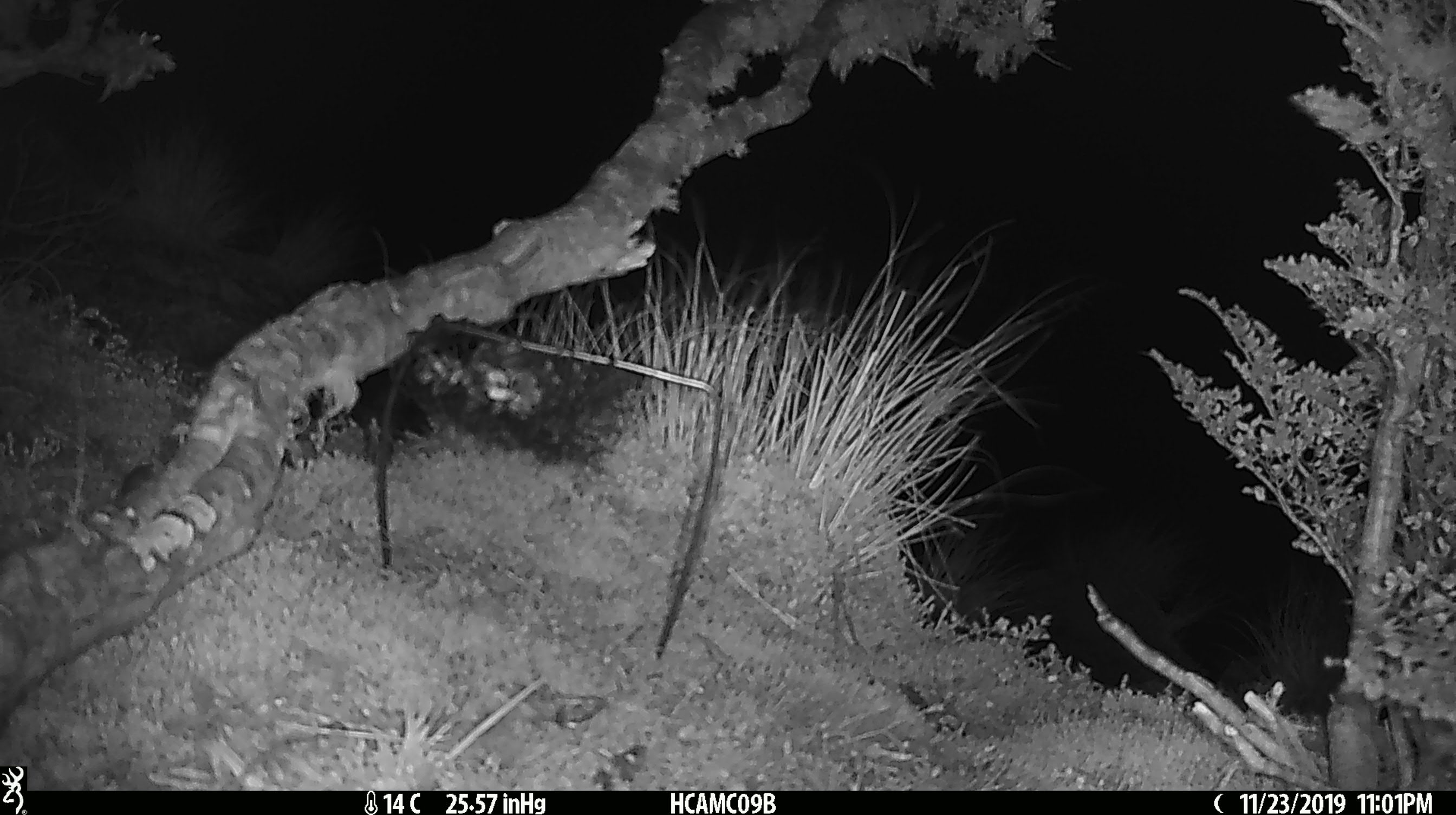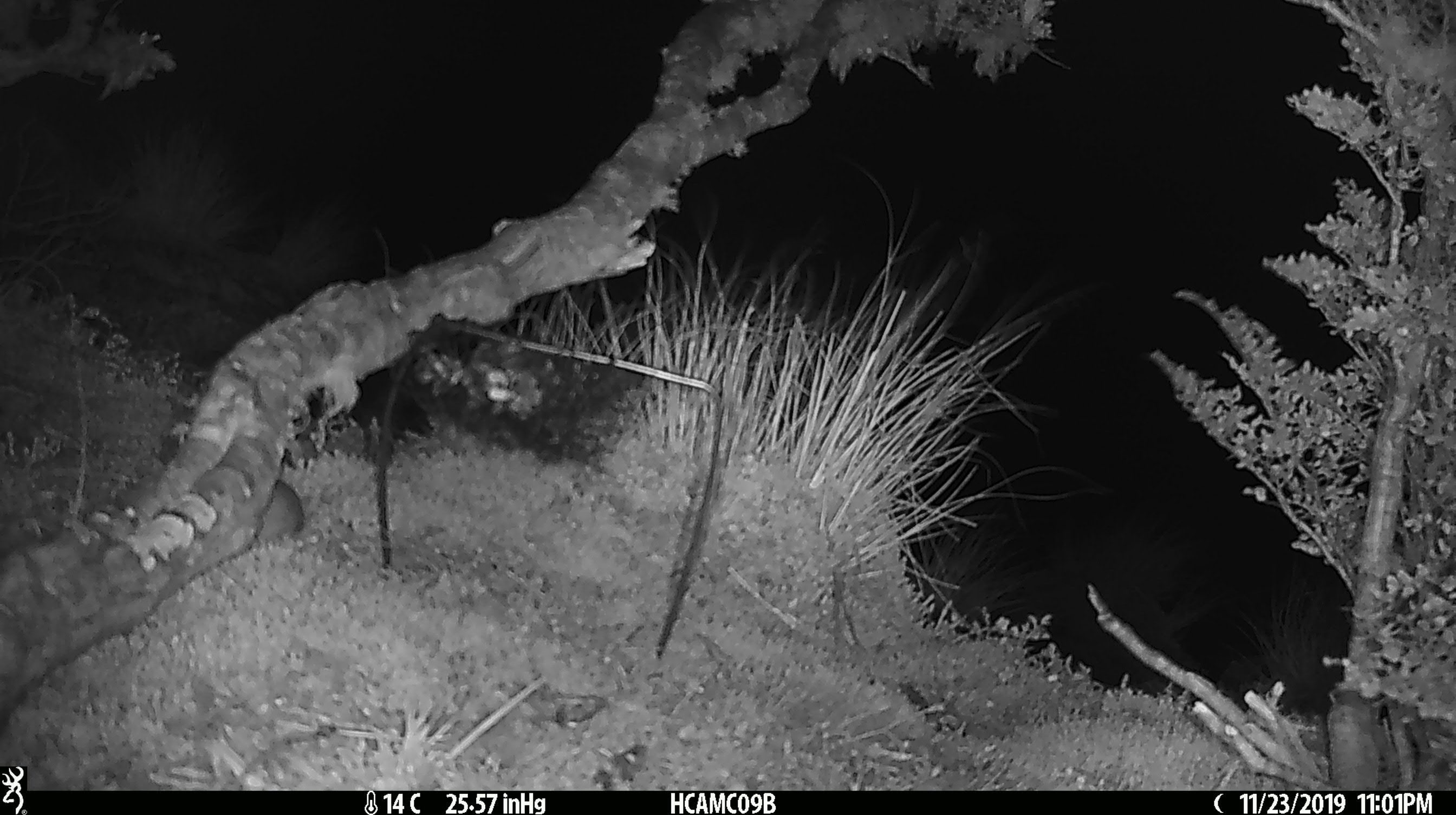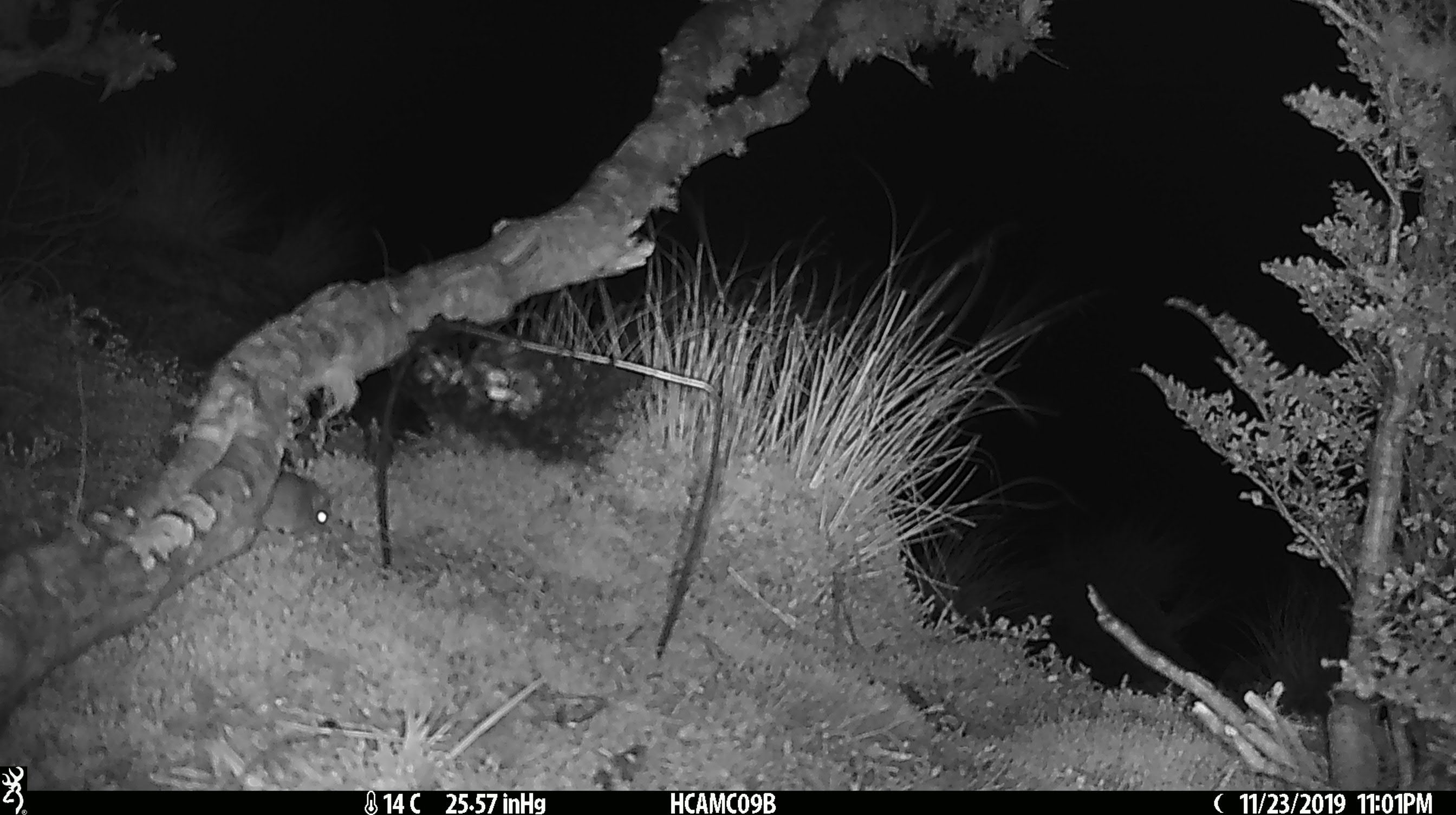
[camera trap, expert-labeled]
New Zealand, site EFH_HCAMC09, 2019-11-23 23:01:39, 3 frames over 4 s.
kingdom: Animalia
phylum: Chordata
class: Mammalia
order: Rodentia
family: Muridae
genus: Mus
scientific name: Mus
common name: mouse